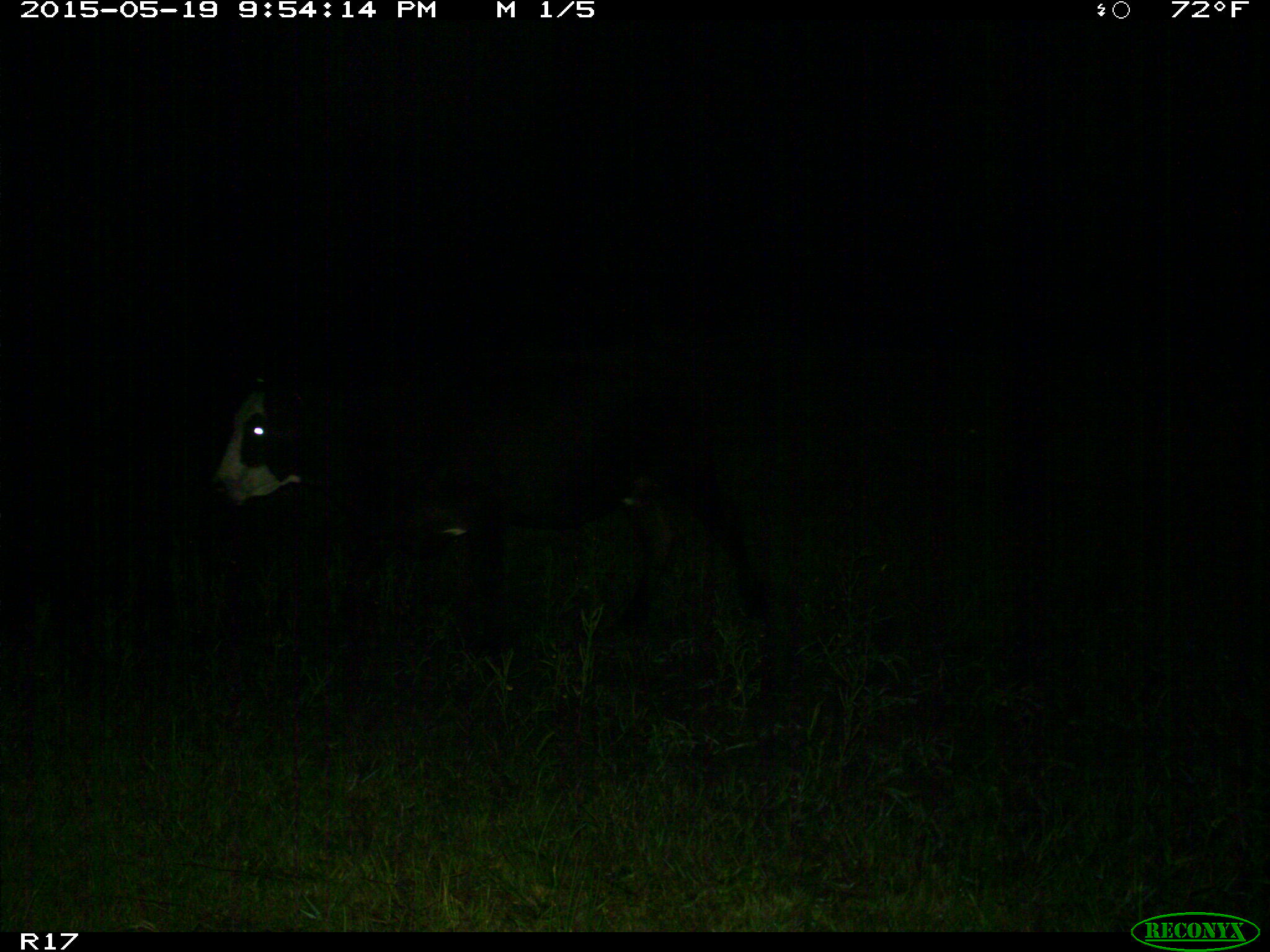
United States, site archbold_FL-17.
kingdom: Animalia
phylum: Chordata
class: Mammalia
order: Artiodactyla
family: Bovidae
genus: Bos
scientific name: Bos taurus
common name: domestic cow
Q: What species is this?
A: Bos taurus (domestic cow).